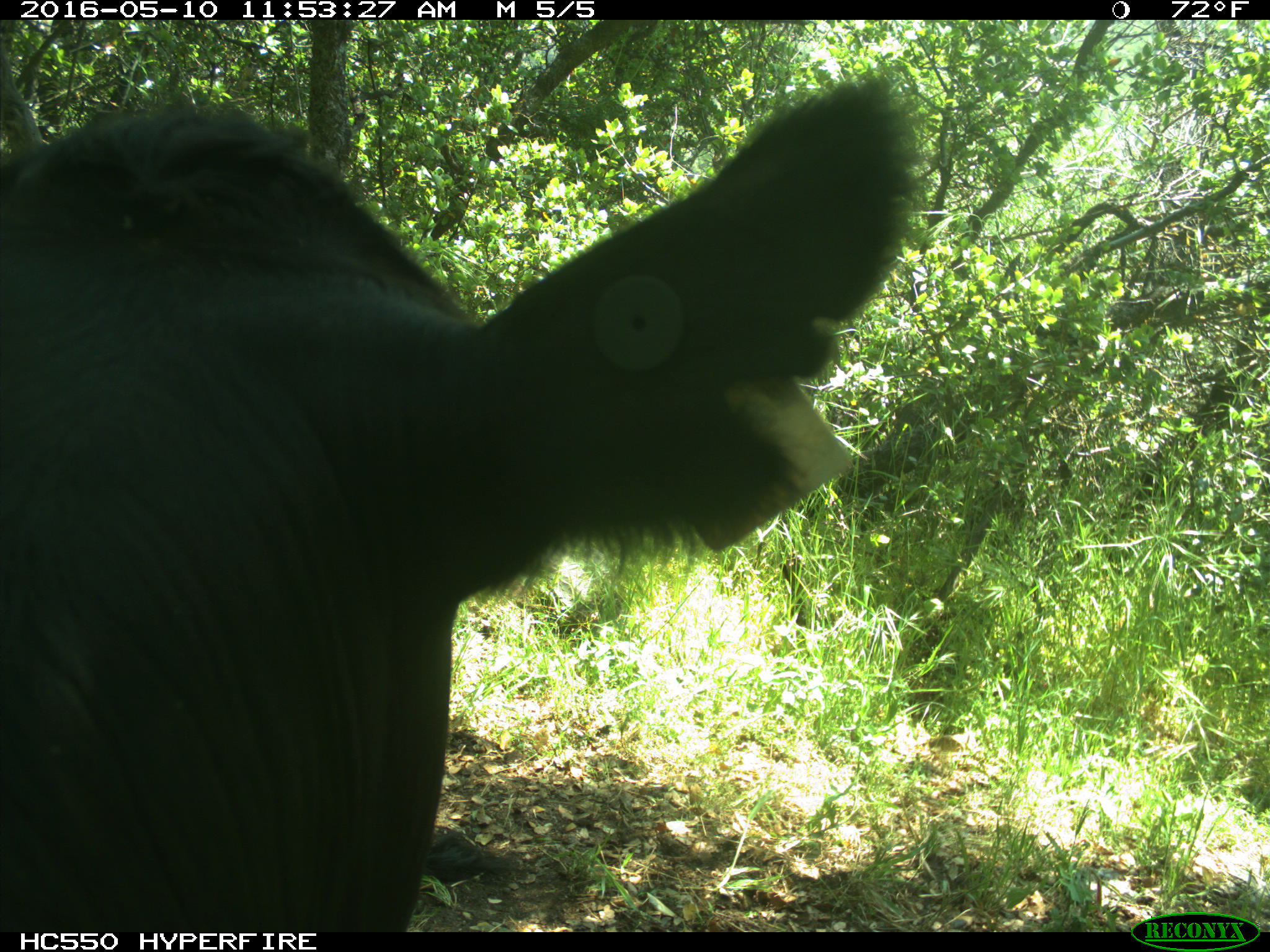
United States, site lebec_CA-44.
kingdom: Animalia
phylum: Chordata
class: Mammalia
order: Artiodactyla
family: Bovidae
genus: Bos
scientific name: Bos taurus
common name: domestic cow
Bos taurus (domestic cow).